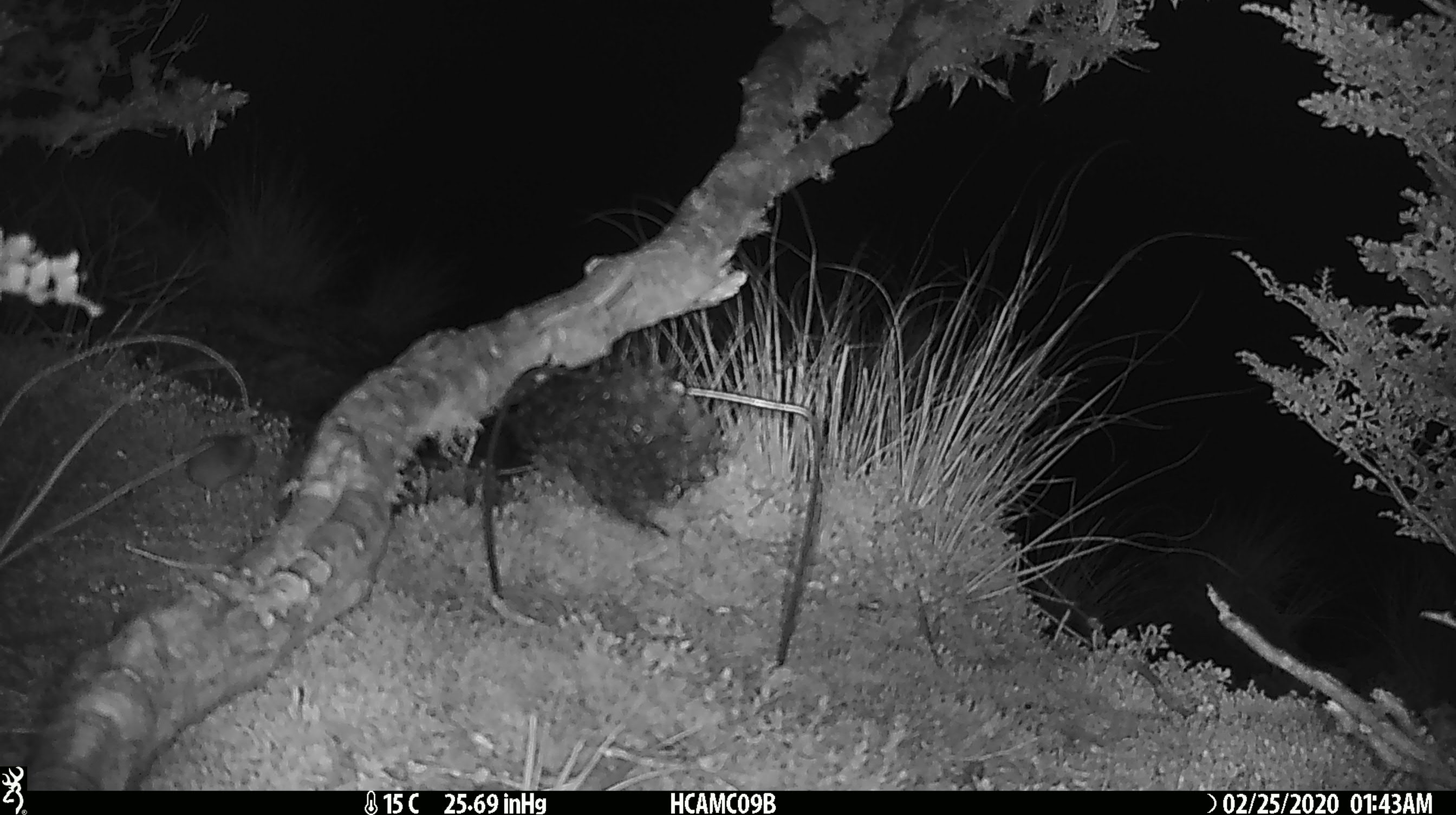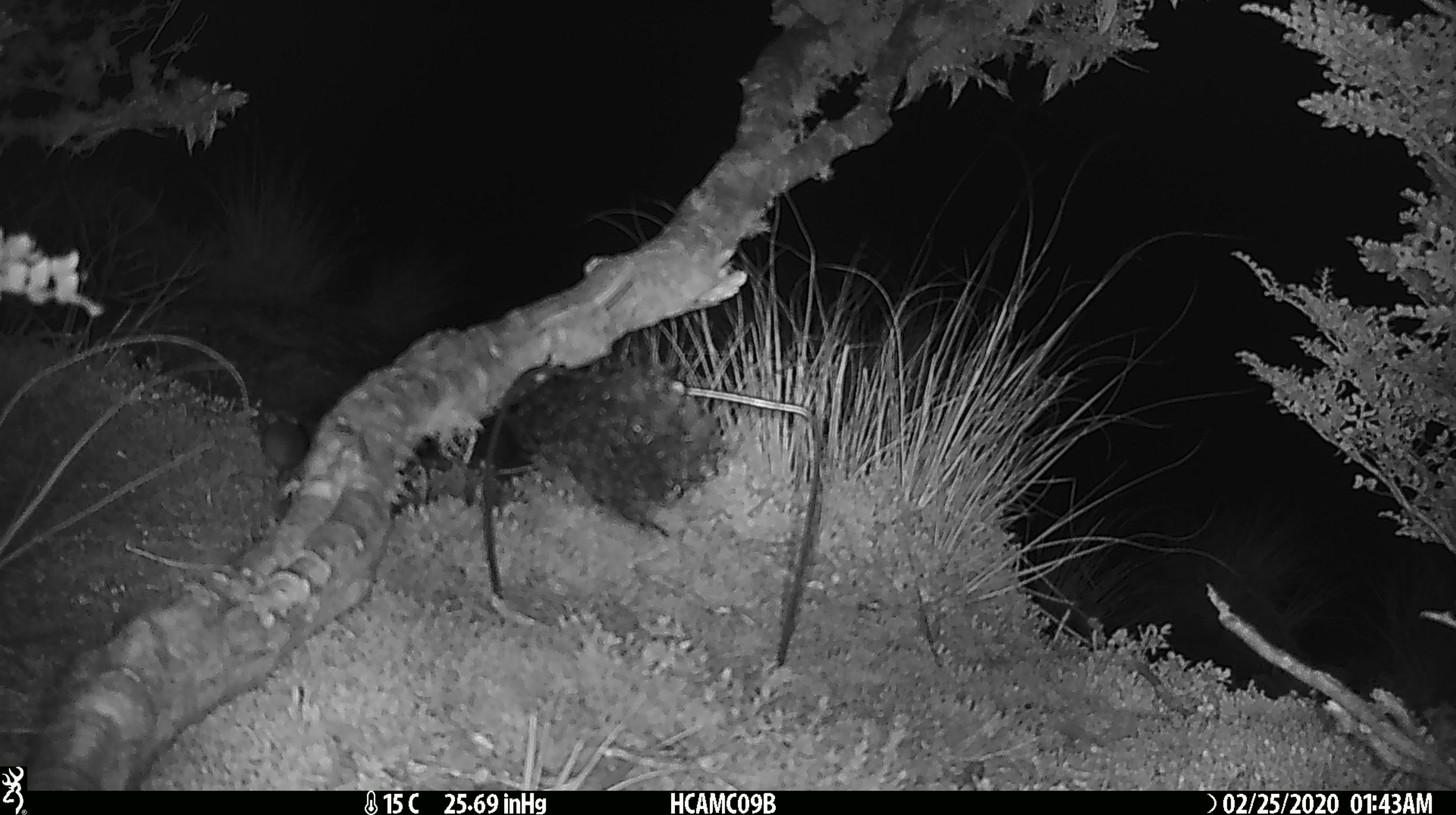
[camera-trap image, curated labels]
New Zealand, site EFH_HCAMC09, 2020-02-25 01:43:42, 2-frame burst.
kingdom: Animalia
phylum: Chordata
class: Mammalia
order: Rodentia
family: Muridae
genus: Mus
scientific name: Mus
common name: mouse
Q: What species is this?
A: Mouse (Mus).